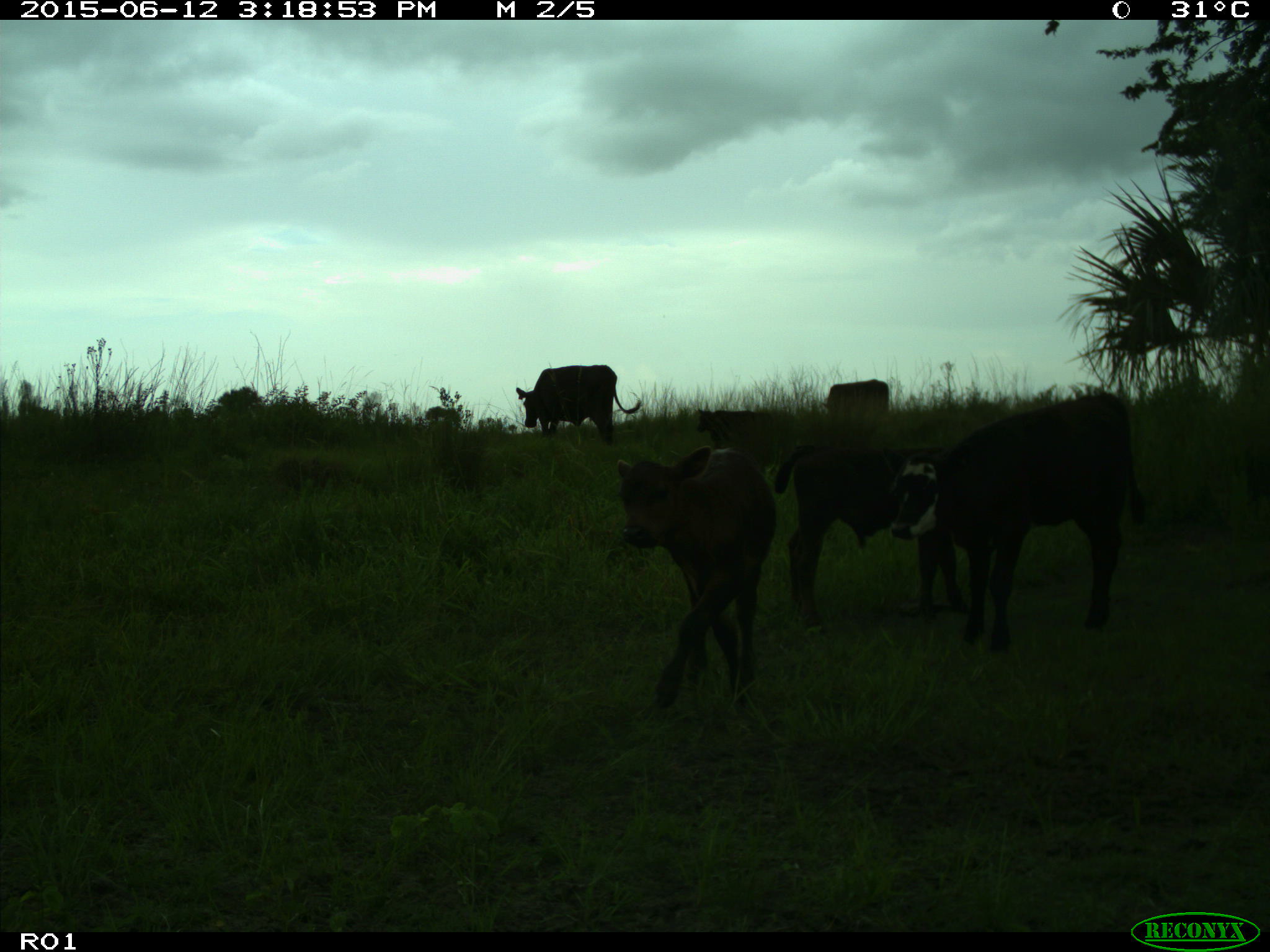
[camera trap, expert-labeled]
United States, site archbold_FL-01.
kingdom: Animalia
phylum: Chordata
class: Mammalia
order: Artiodactyla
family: Bovidae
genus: Bos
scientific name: Bos taurus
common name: domestic cow